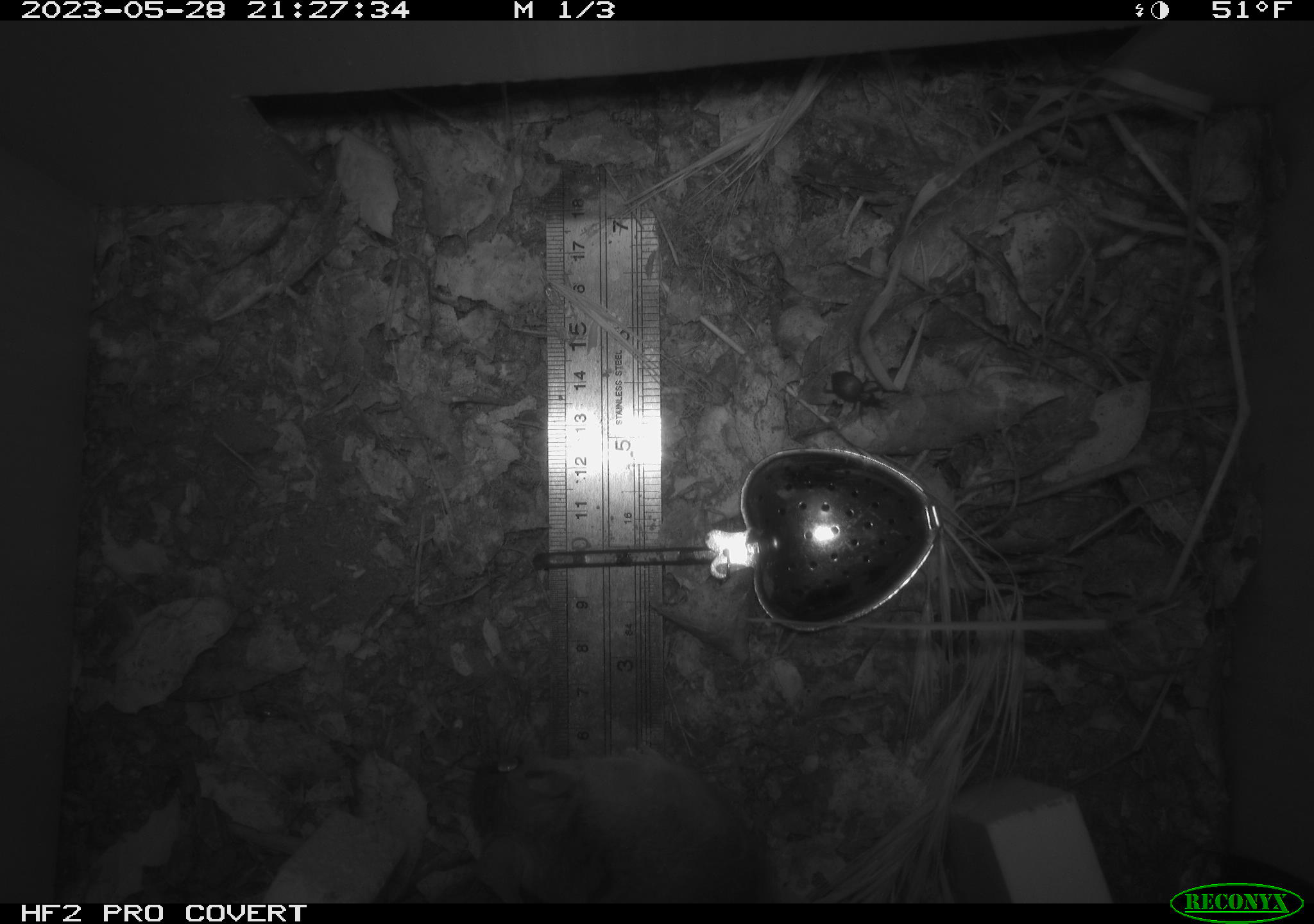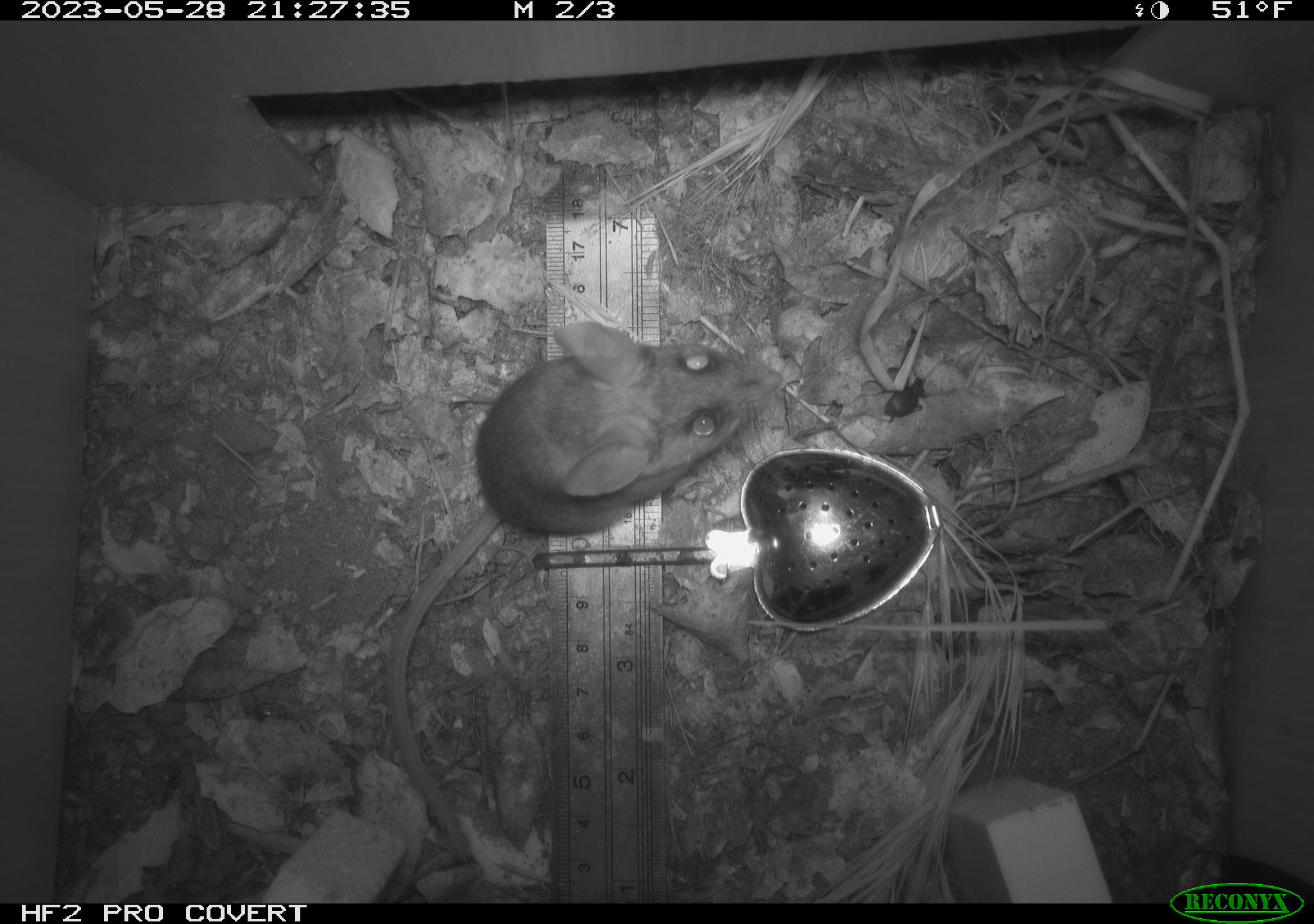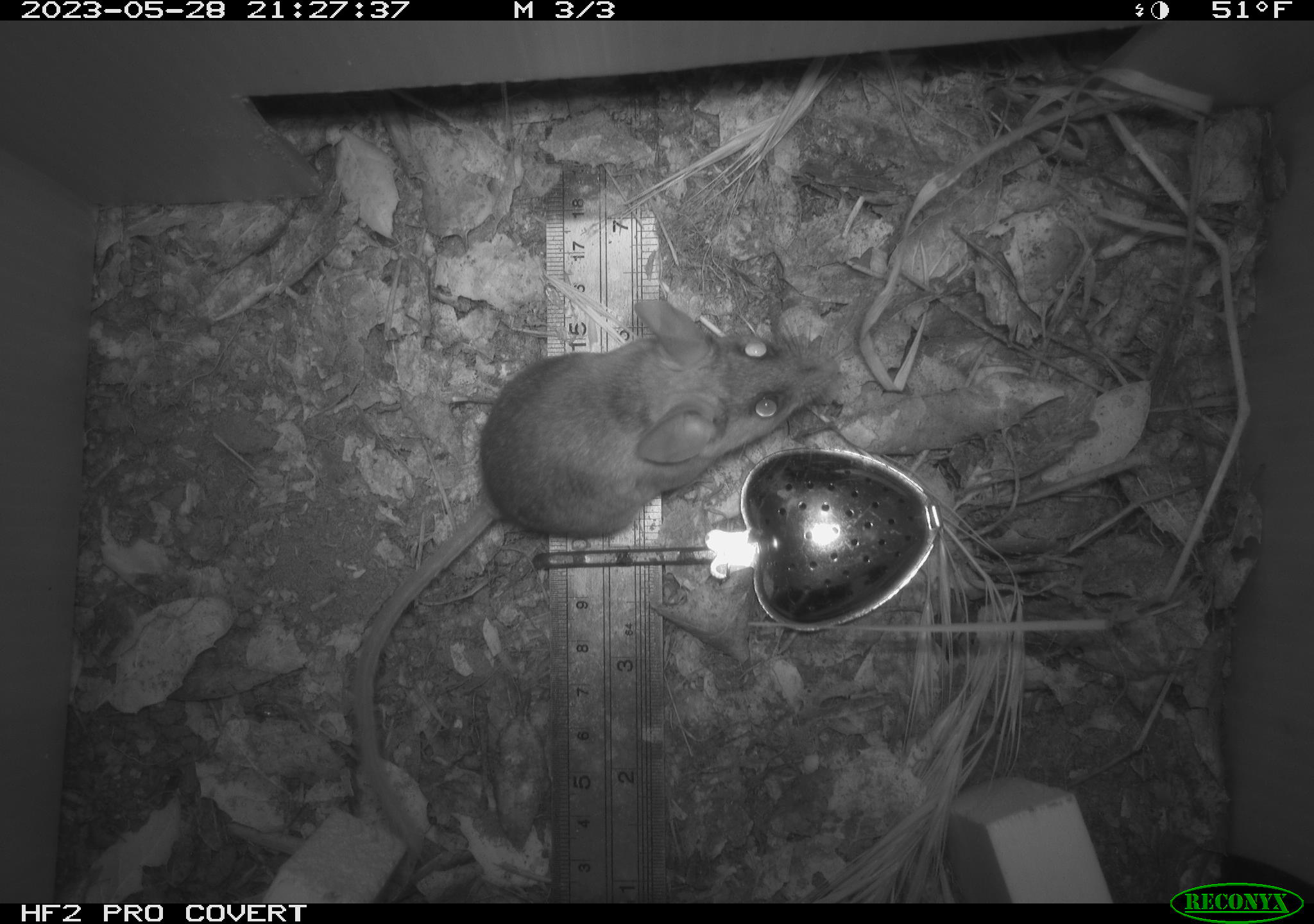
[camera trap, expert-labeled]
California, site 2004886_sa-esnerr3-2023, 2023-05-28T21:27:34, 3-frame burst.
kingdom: Animalia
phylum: Chordata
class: Mammalia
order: Rodentia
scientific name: Rodentia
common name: mouse species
Mouse species (Rodentia).